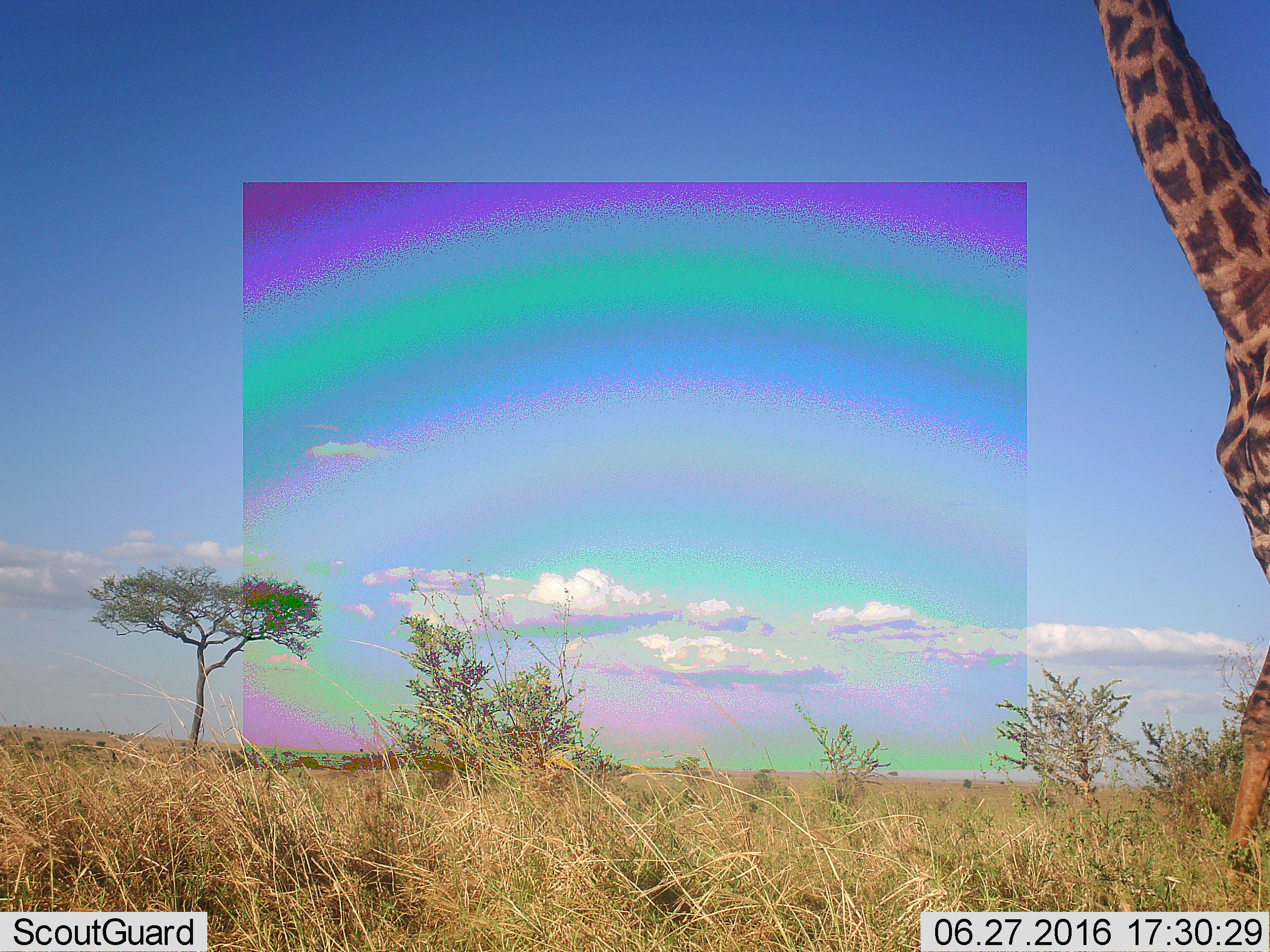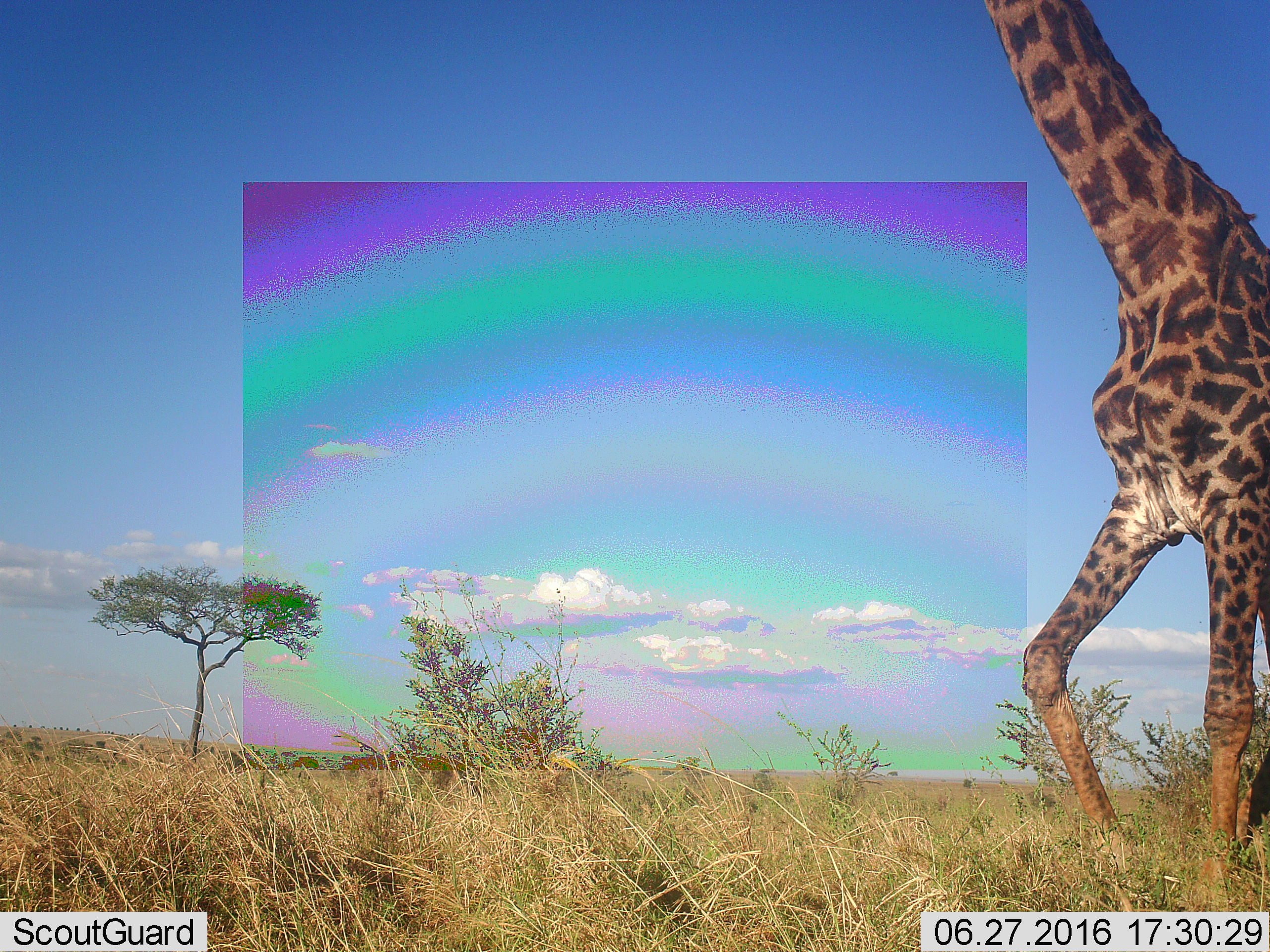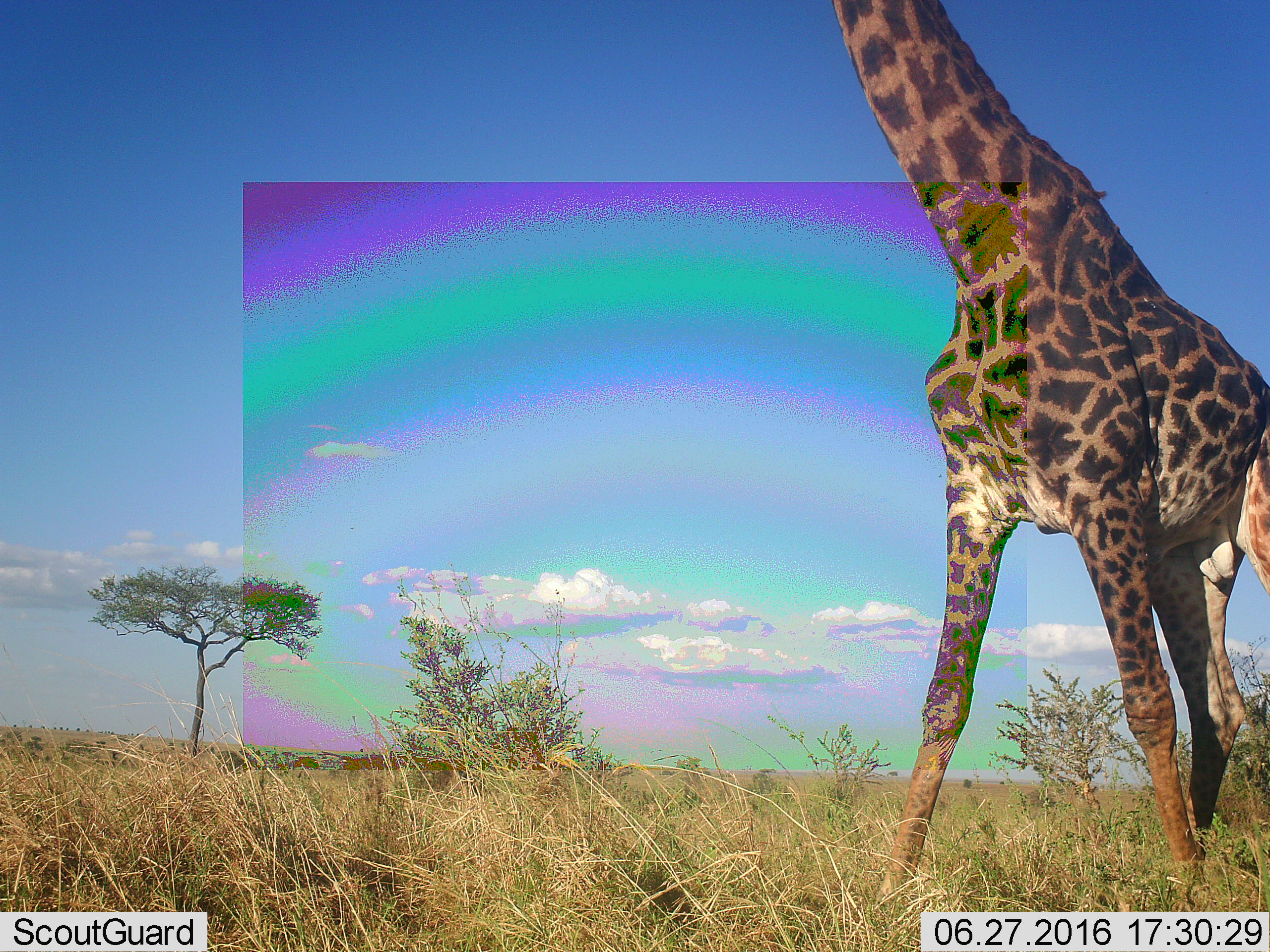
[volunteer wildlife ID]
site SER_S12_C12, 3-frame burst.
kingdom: Animalia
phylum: Chordata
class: Mammalia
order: Artiodactyla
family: Giraffidae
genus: Giraffa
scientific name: Giraffa camelopardalis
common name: giraffe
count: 1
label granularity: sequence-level